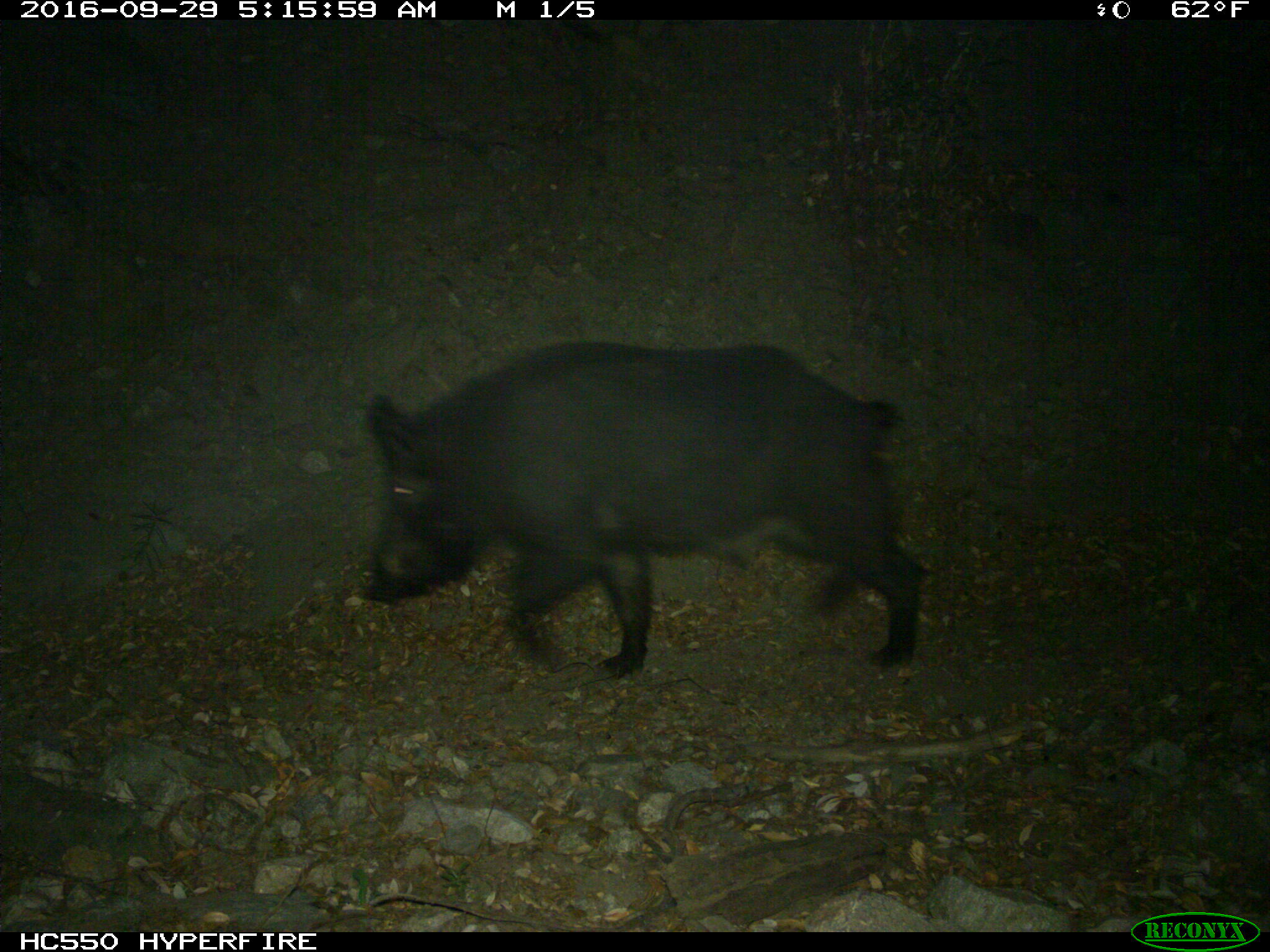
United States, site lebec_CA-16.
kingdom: Animalia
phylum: Chordata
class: Mammalia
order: Artiodactyla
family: Suidae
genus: Sus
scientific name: Sus scrofa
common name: wild boar